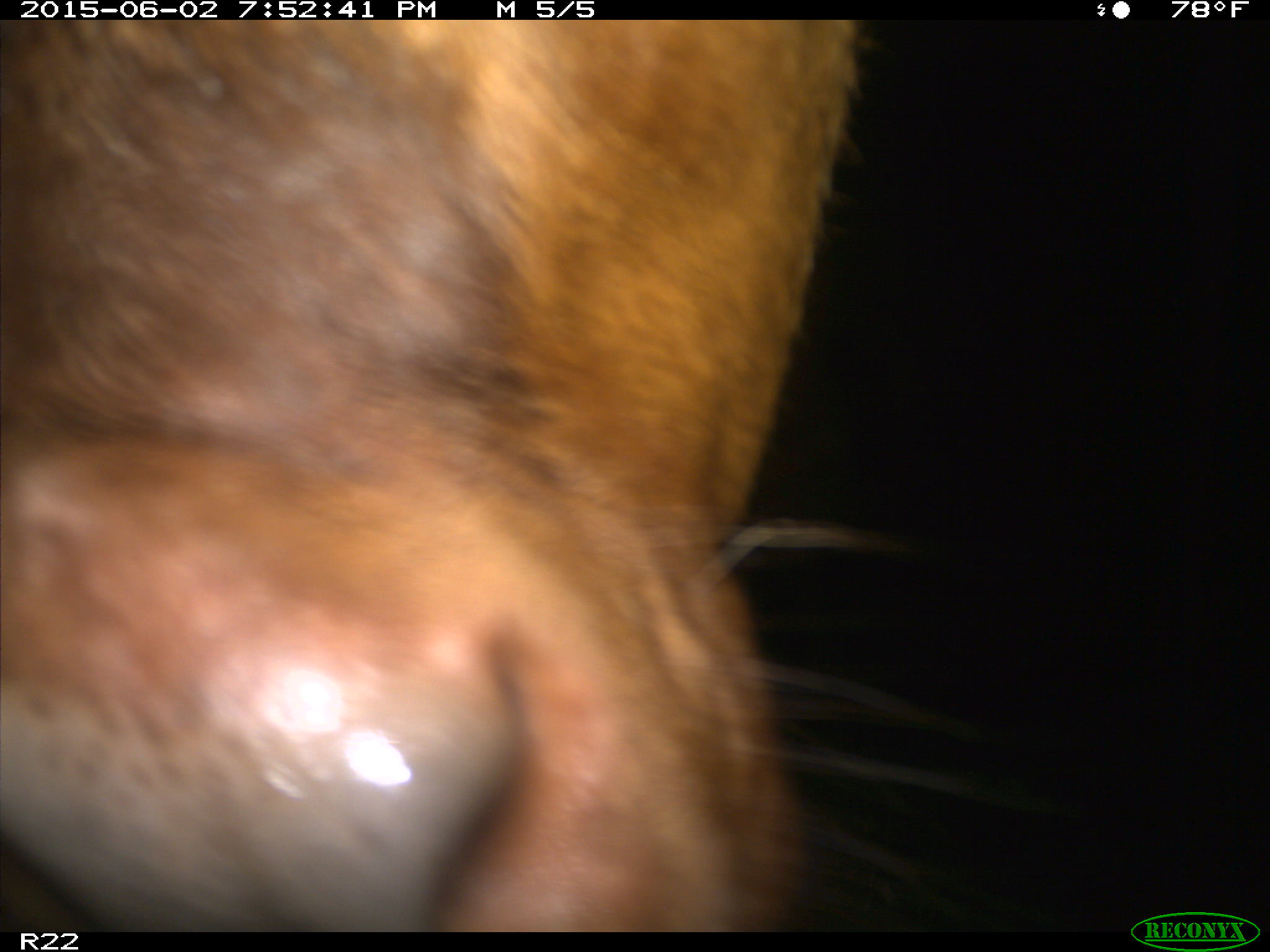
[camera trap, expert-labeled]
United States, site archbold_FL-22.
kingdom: Animalia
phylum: Chordata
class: Mammalia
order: Artiodactyla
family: Bovidae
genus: Bos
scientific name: Bos taurus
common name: domestic cow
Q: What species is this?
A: Bos taurus (domestic cow).